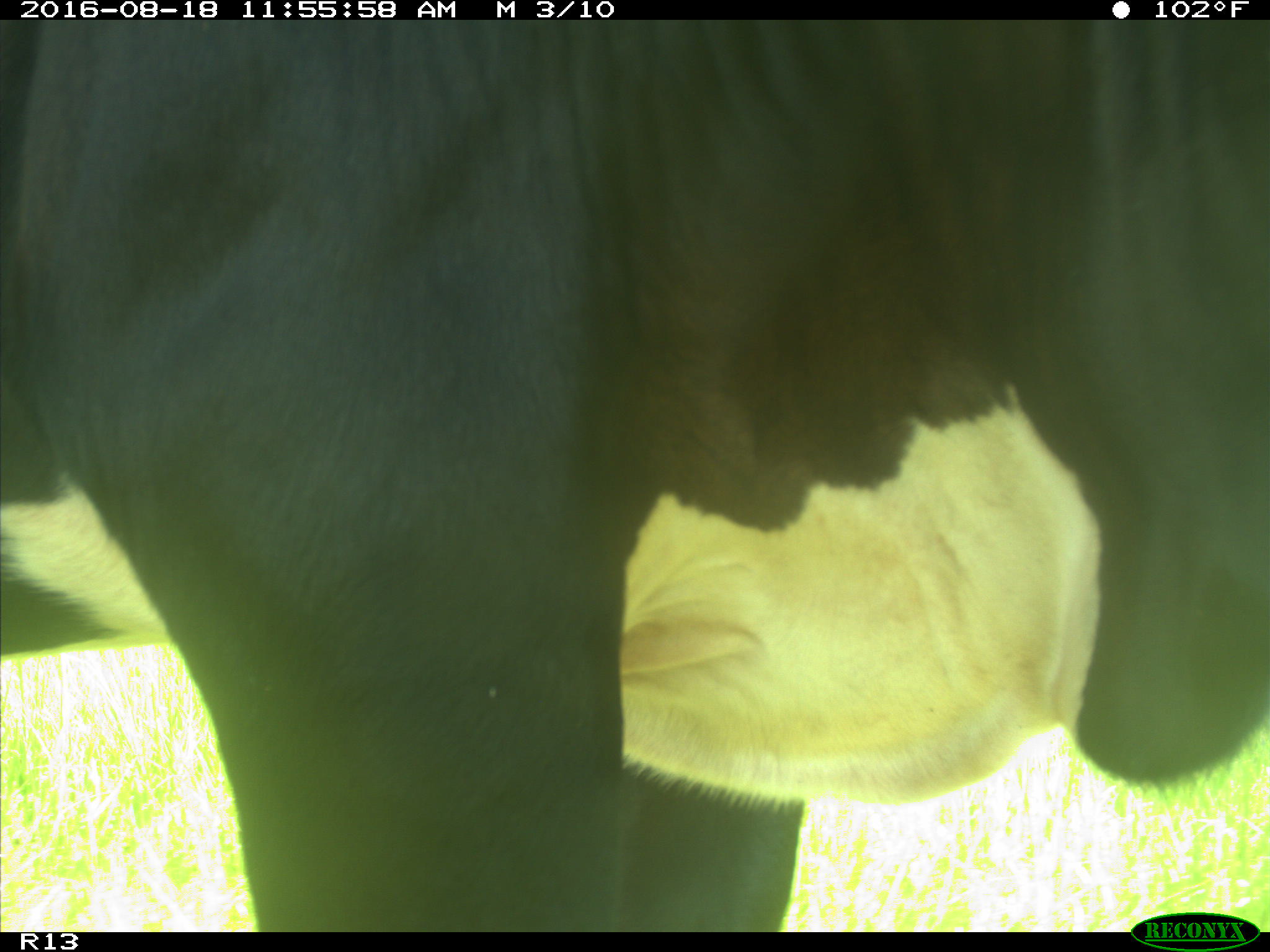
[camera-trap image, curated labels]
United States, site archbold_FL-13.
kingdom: Animalia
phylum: Chordata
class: Mammalia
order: Artiodactyla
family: Bovidae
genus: Bos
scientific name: Bos taurus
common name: domestic cow